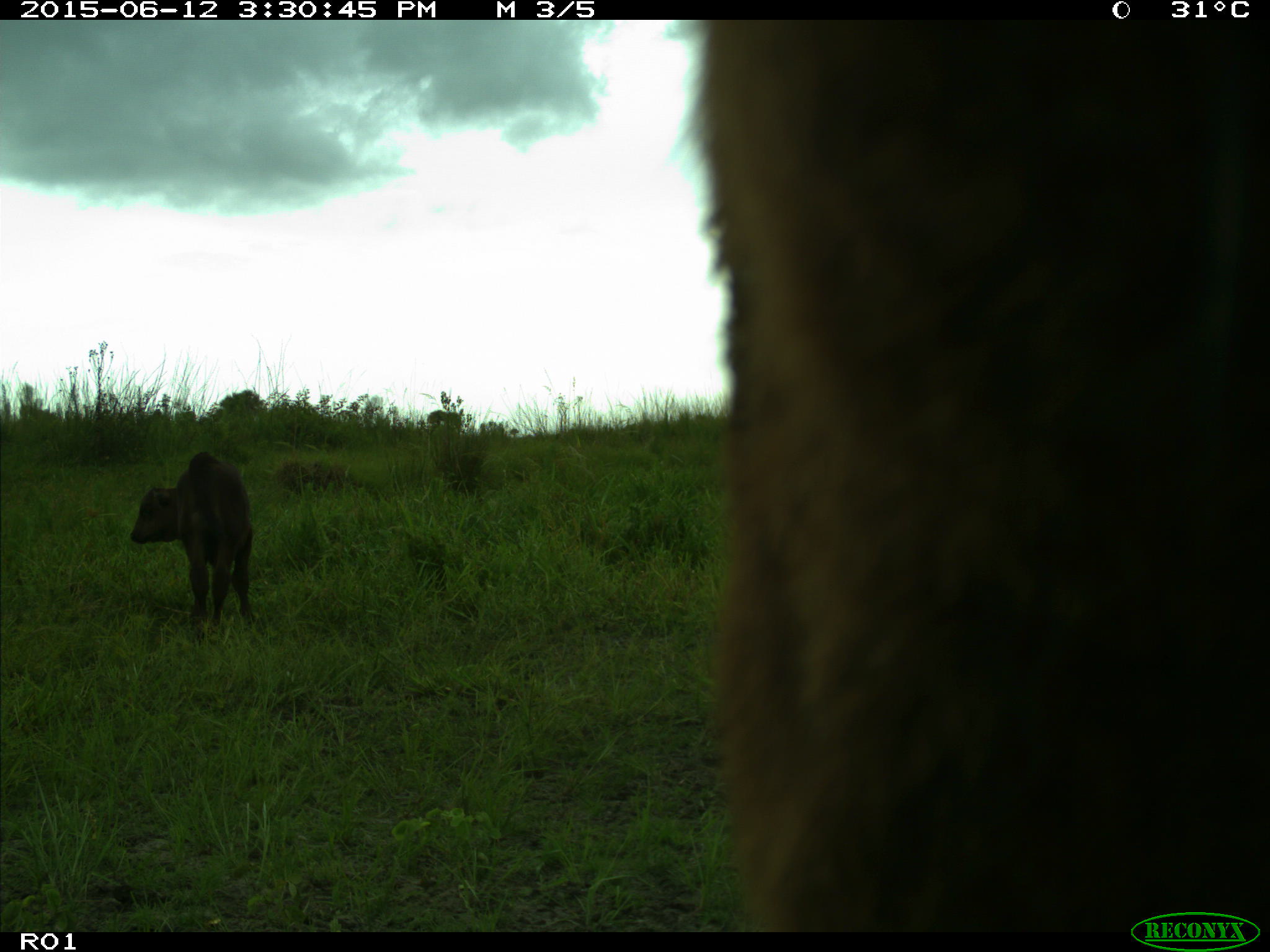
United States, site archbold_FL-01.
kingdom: Animalia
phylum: Chordata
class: Mammalia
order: Artiodactyla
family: Bovidae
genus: Bos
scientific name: Bos taurus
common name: domestic cow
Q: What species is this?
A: Bos taurus (domestic cow).